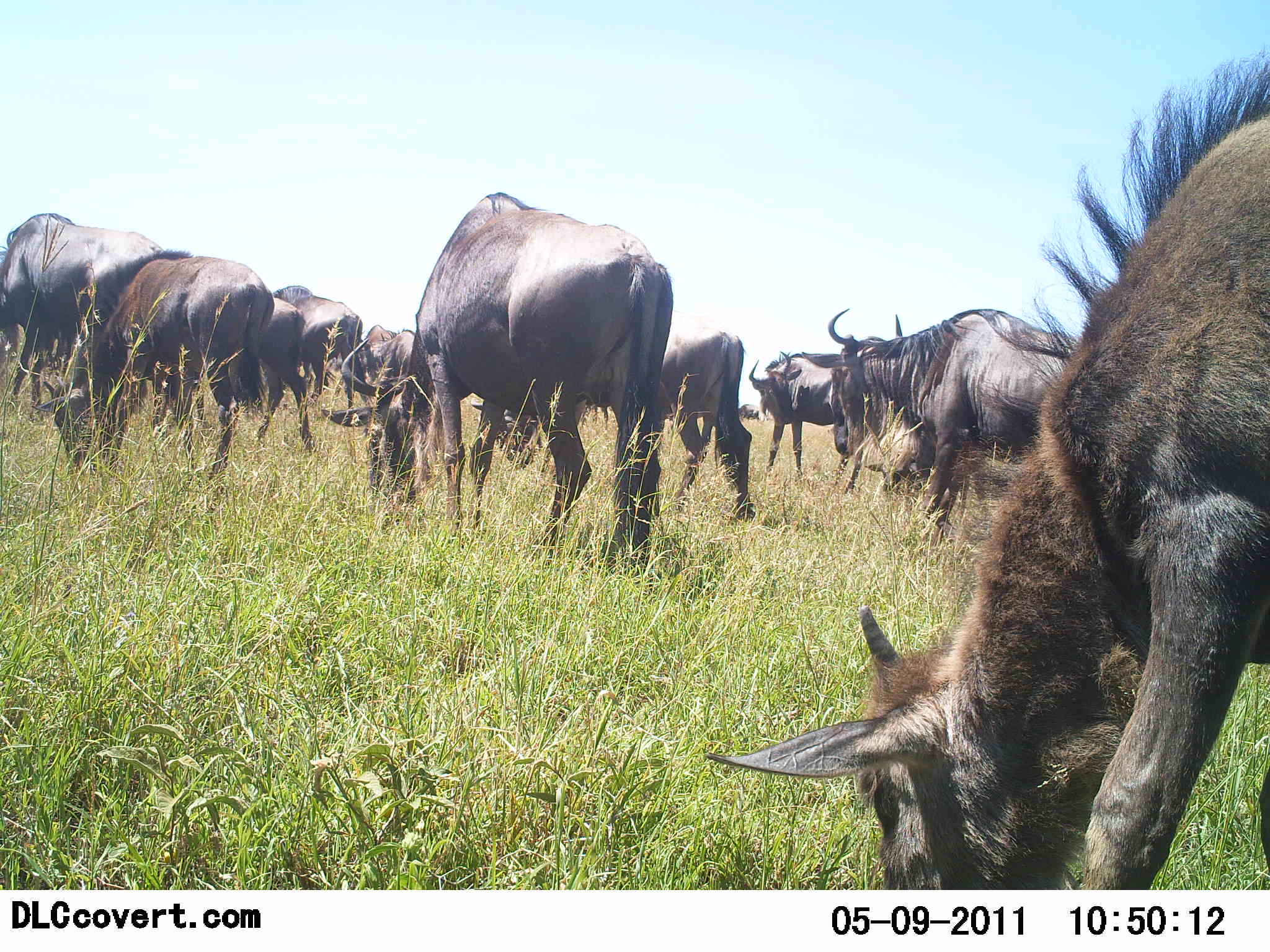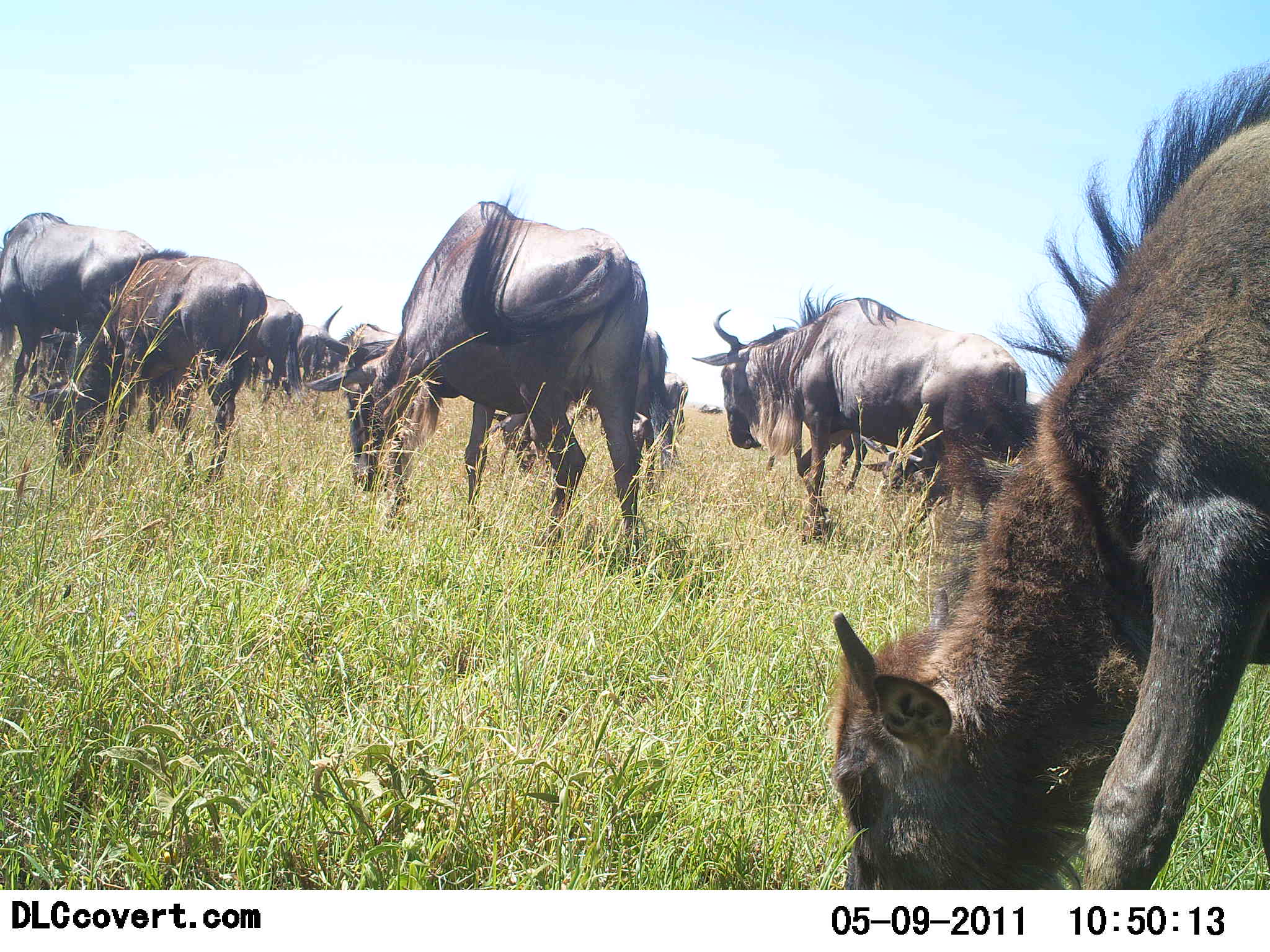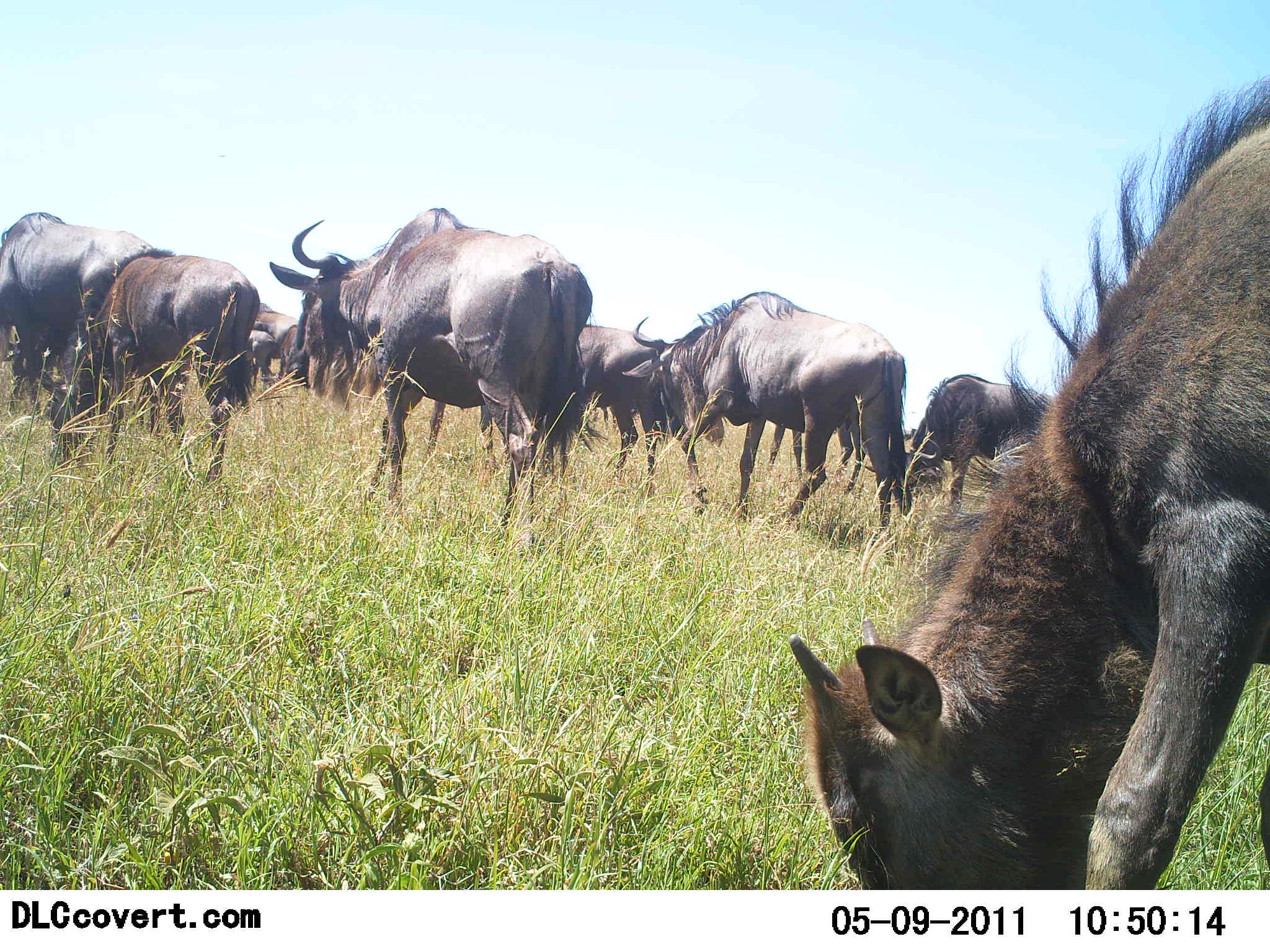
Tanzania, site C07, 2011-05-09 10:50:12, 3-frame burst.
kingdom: Animalia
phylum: Chordata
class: Mammalia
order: Artiodactyla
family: Bovidae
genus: Connochaetes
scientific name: Connochaetes taurinus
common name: blue wildebeest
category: wildebeest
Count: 10.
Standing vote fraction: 33%.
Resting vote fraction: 0%.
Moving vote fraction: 83%.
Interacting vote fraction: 0%.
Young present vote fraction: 33%.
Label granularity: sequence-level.